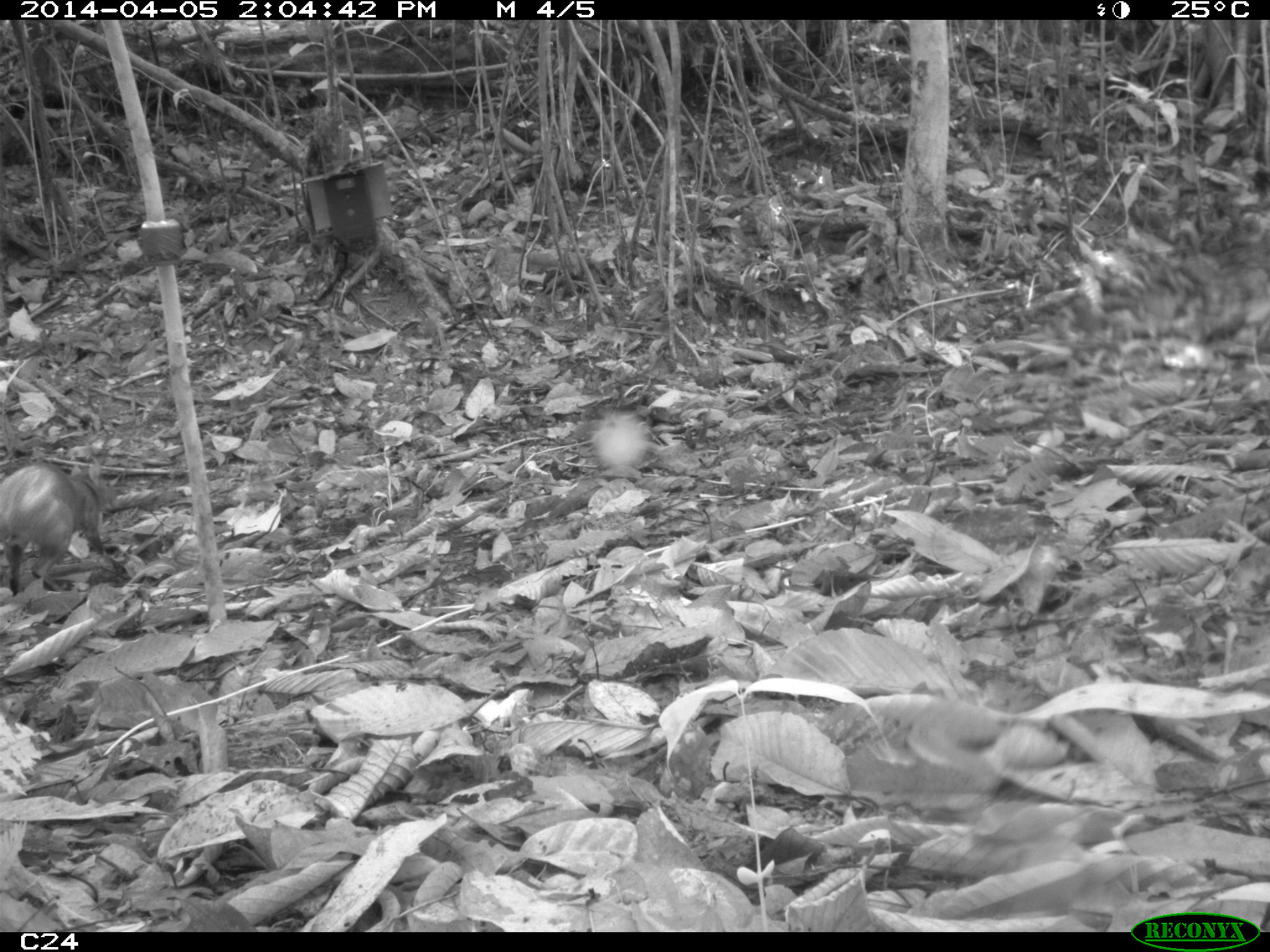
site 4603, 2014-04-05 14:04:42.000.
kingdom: Animalia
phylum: Chordata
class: Mammalia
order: Rodentia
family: Dasyproctidae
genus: Dasyprocta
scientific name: Dasyprocta leporina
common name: red-rumped agouti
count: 1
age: adult